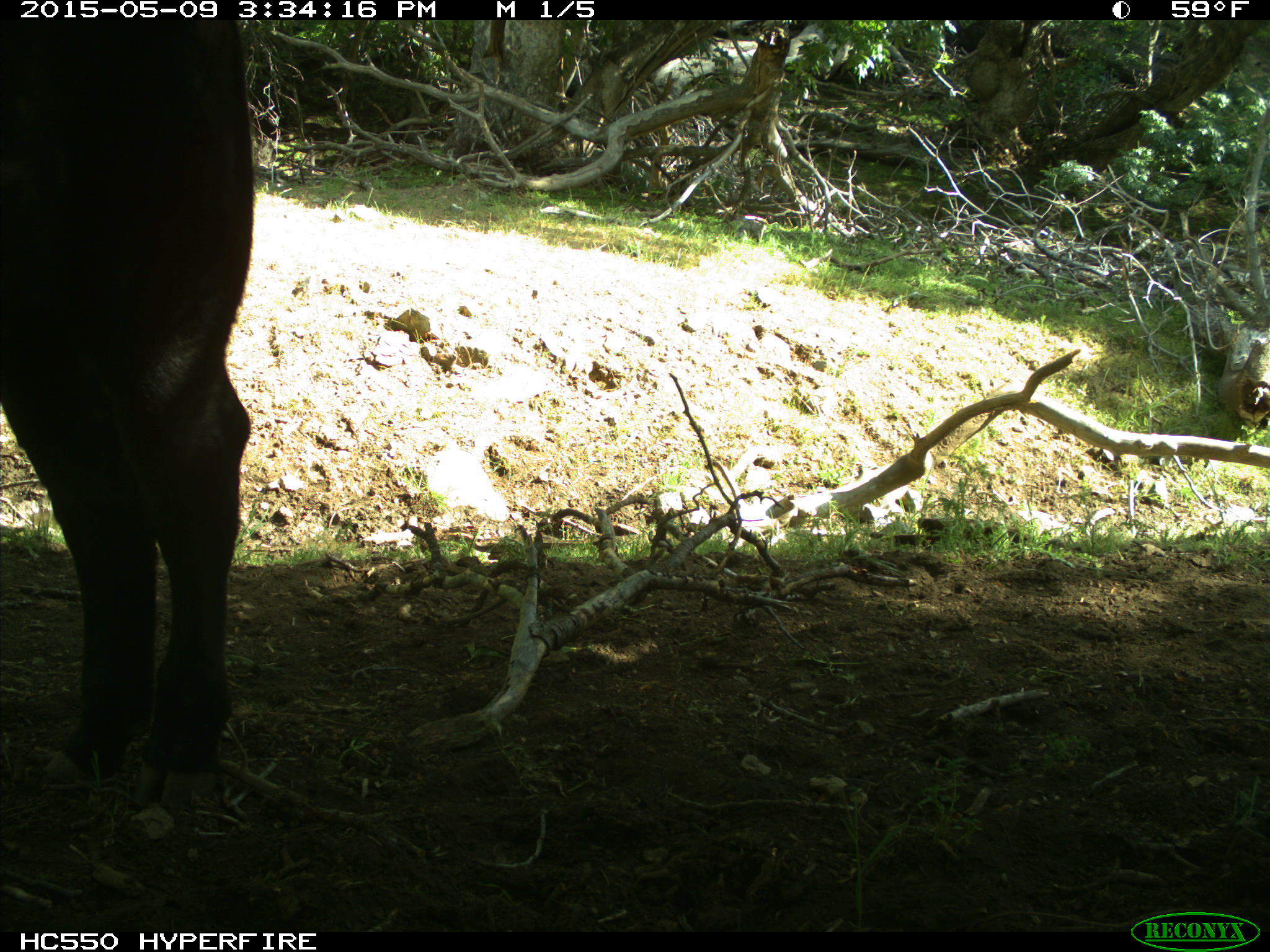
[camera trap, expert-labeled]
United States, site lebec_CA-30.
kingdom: Animalia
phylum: Chordata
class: Mammalia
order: Artiodactyla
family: Bovidae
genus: Bos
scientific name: Bos taurus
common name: domestic cow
Bos taurus (domestic cow).